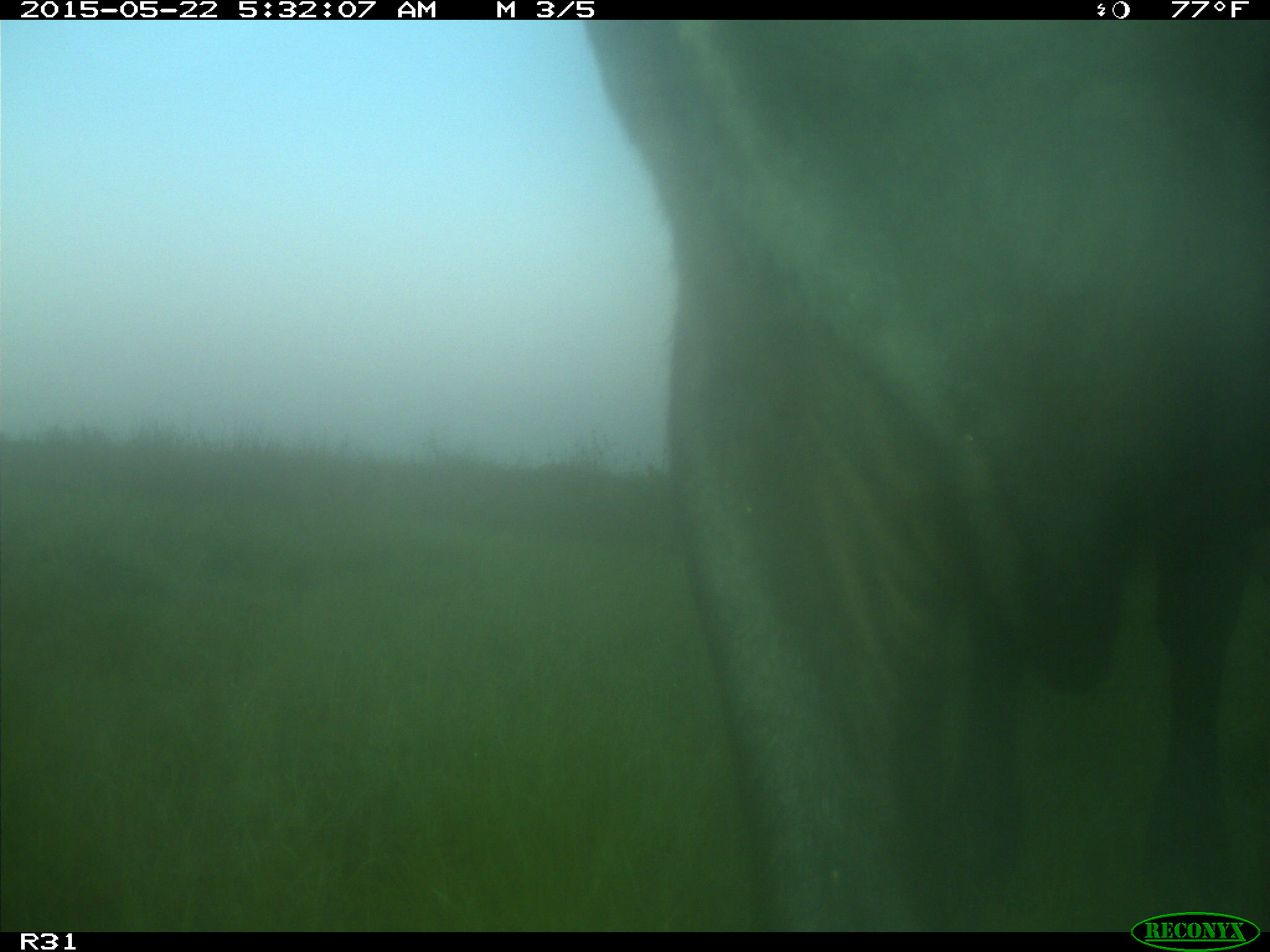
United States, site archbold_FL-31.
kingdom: Animalia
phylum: Chordata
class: Mammalia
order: Artiodactyla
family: Bovidae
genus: Bos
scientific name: Bos taurus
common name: domestic cow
Bos taurus (domestic cow).